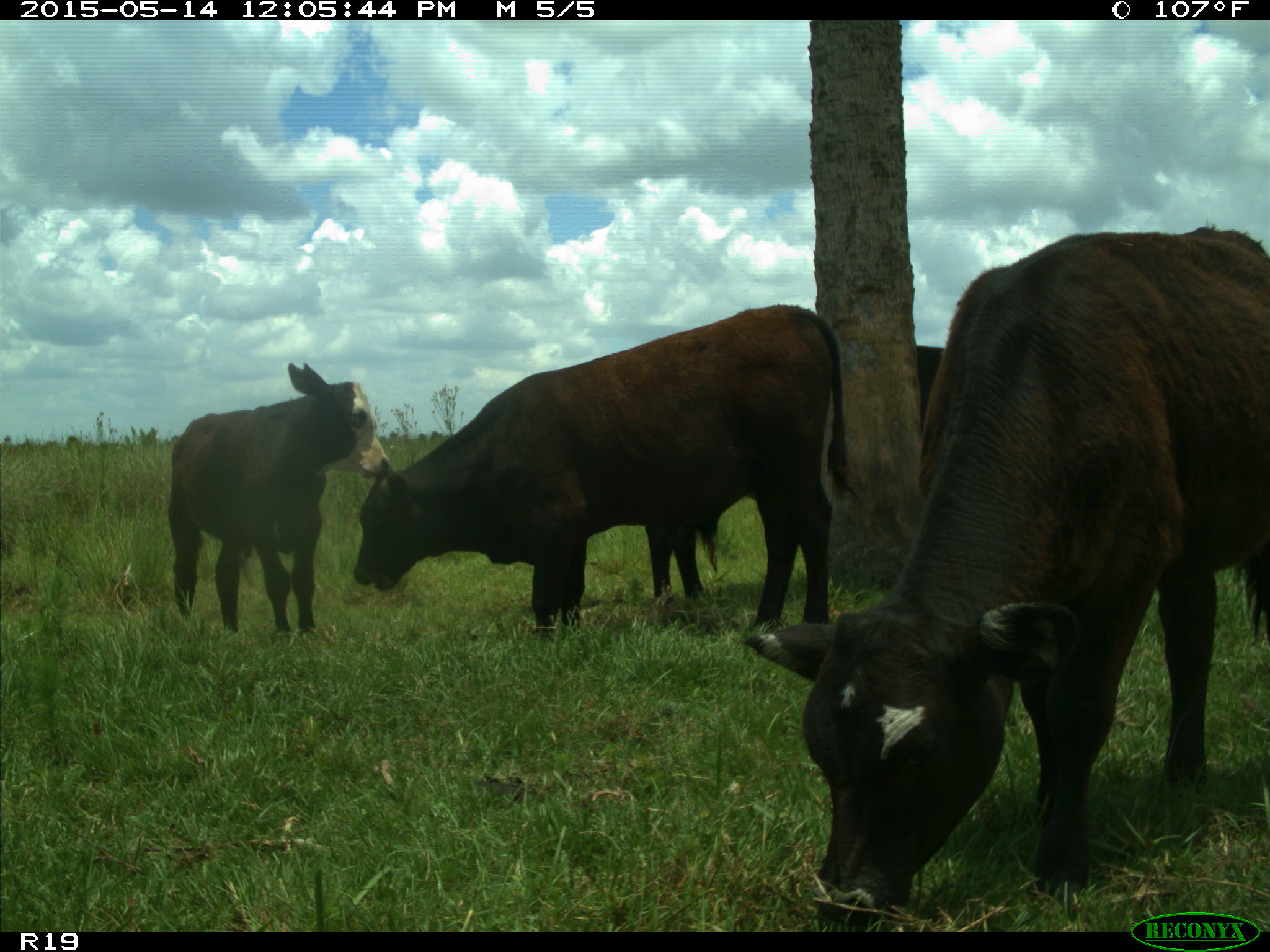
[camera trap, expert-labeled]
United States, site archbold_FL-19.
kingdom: Animalia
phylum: Chordata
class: Mammalia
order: Artiodactyla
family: Bovidae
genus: Bos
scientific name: Bos taurus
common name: domestic cow